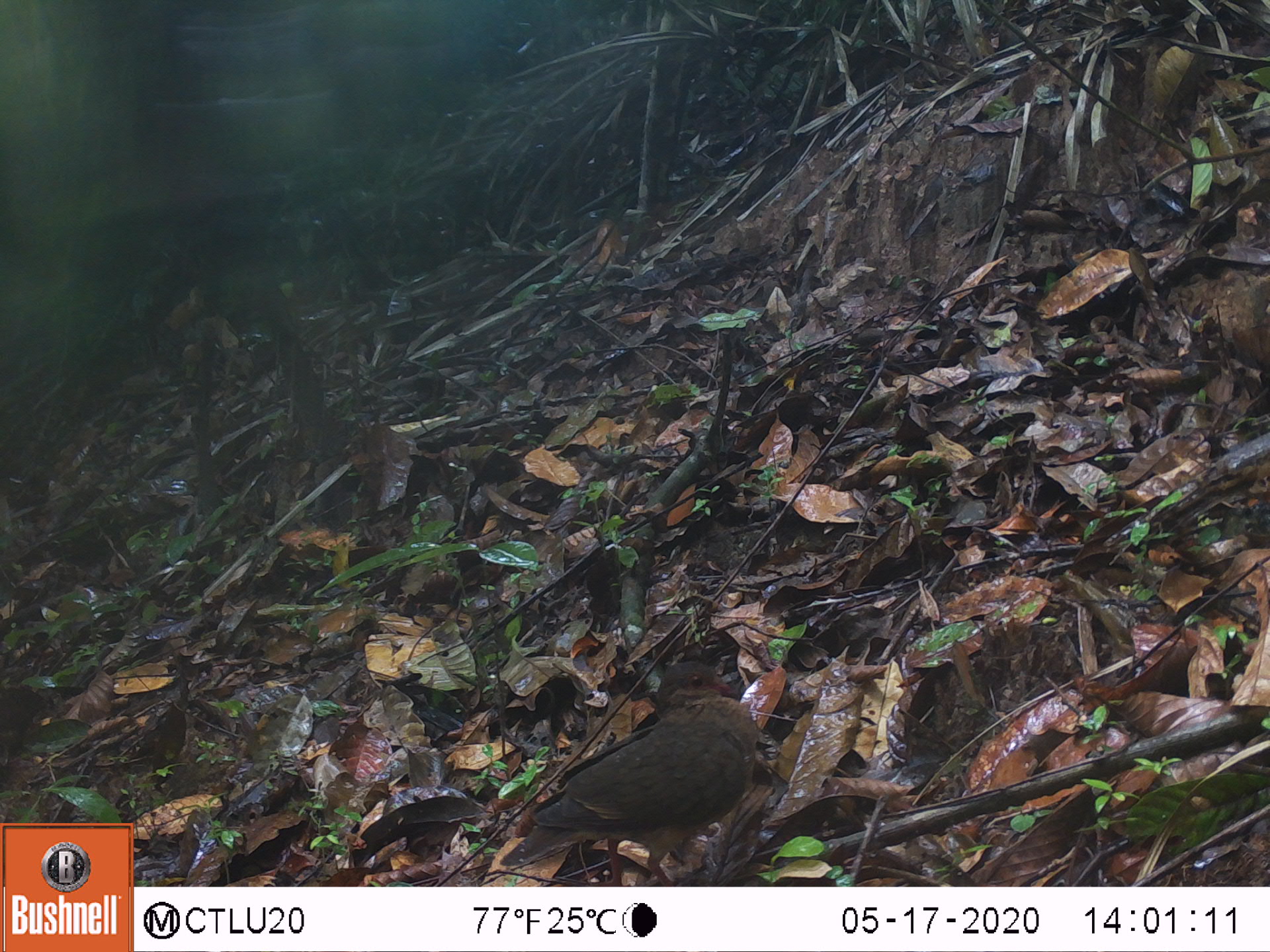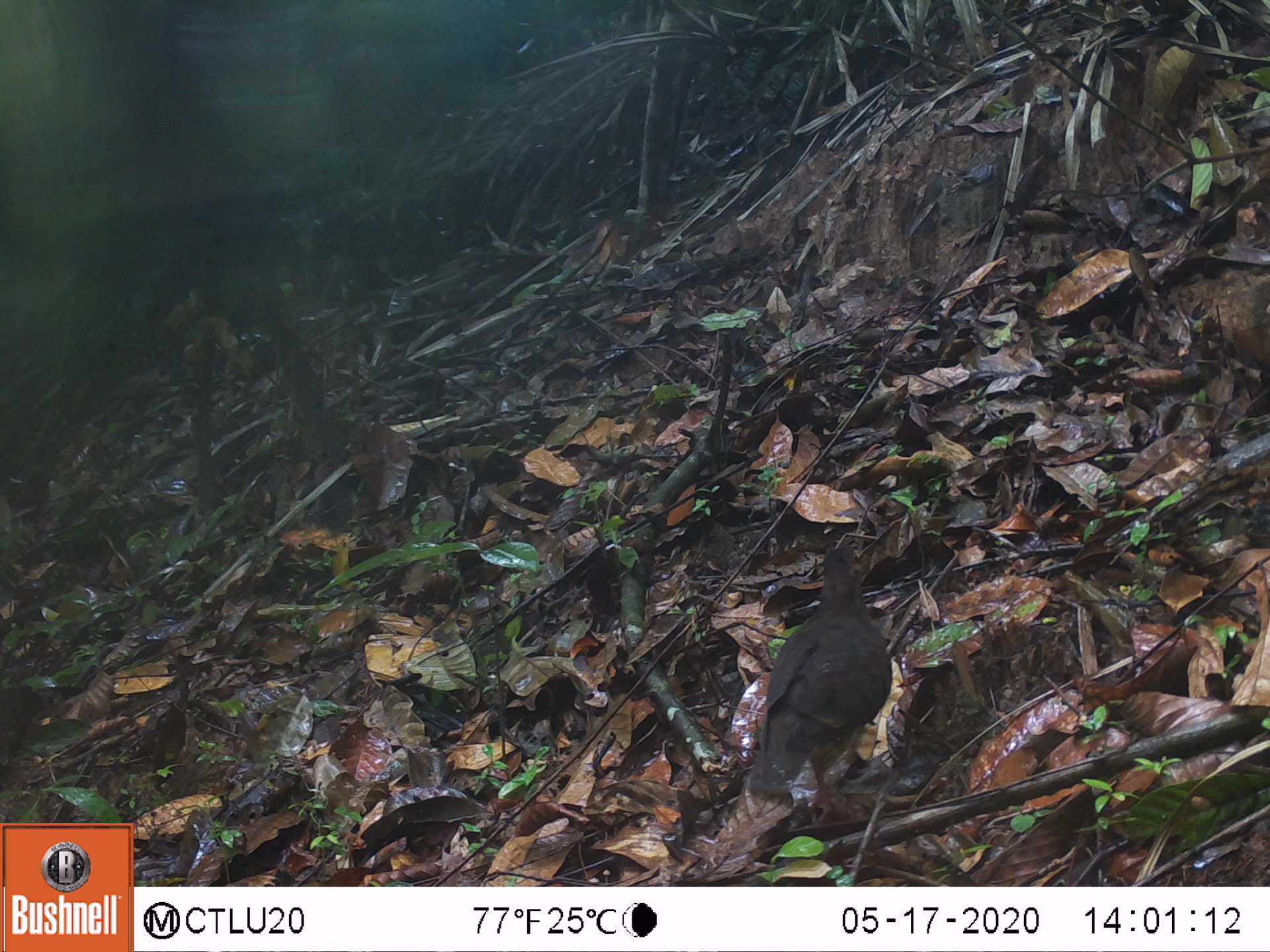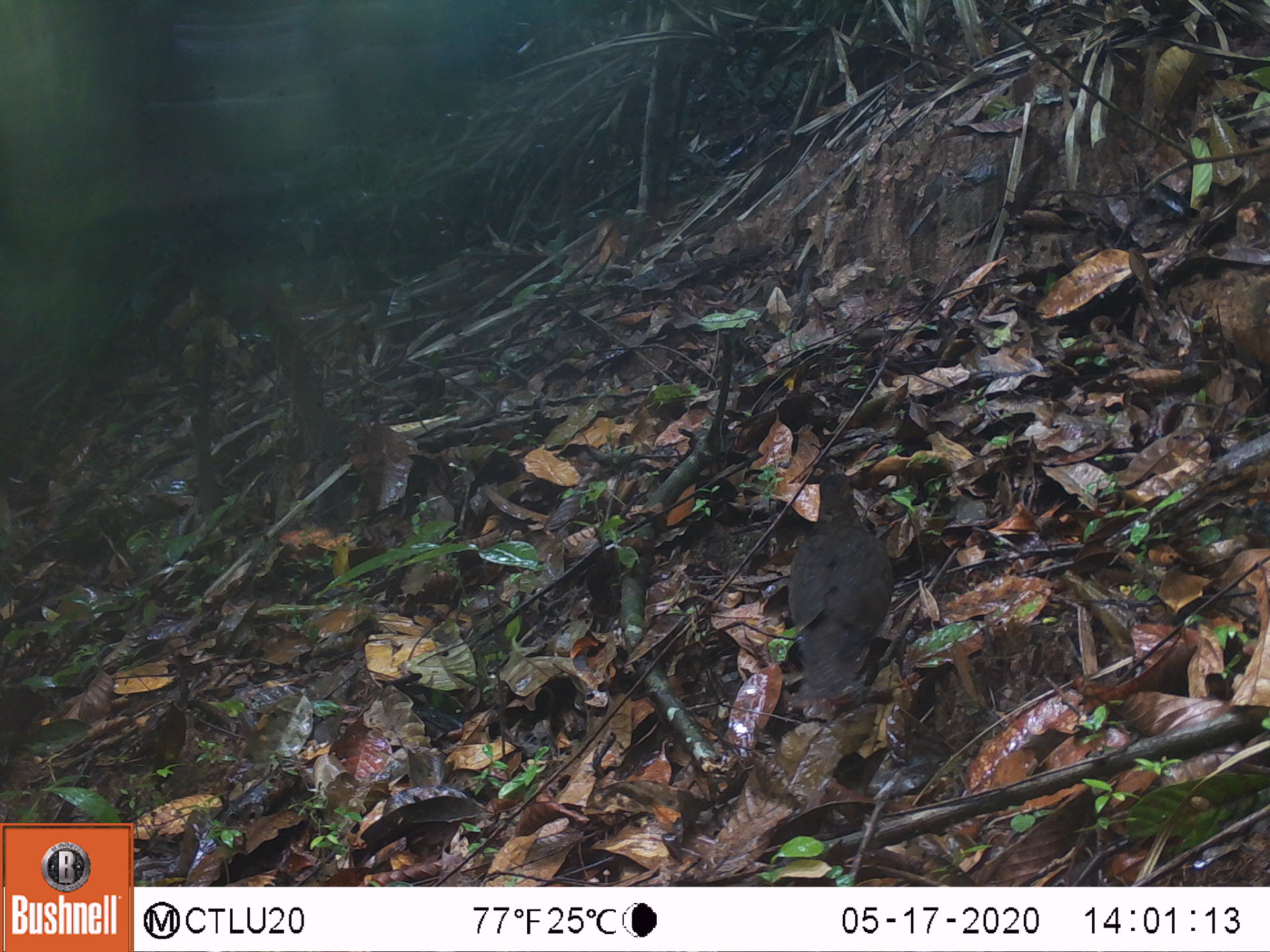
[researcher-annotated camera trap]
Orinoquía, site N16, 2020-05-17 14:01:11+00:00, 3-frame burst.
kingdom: Animalia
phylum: Chordata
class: Aves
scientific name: Aves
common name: bird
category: unknown bird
Unknown bird (bird) (Aves).